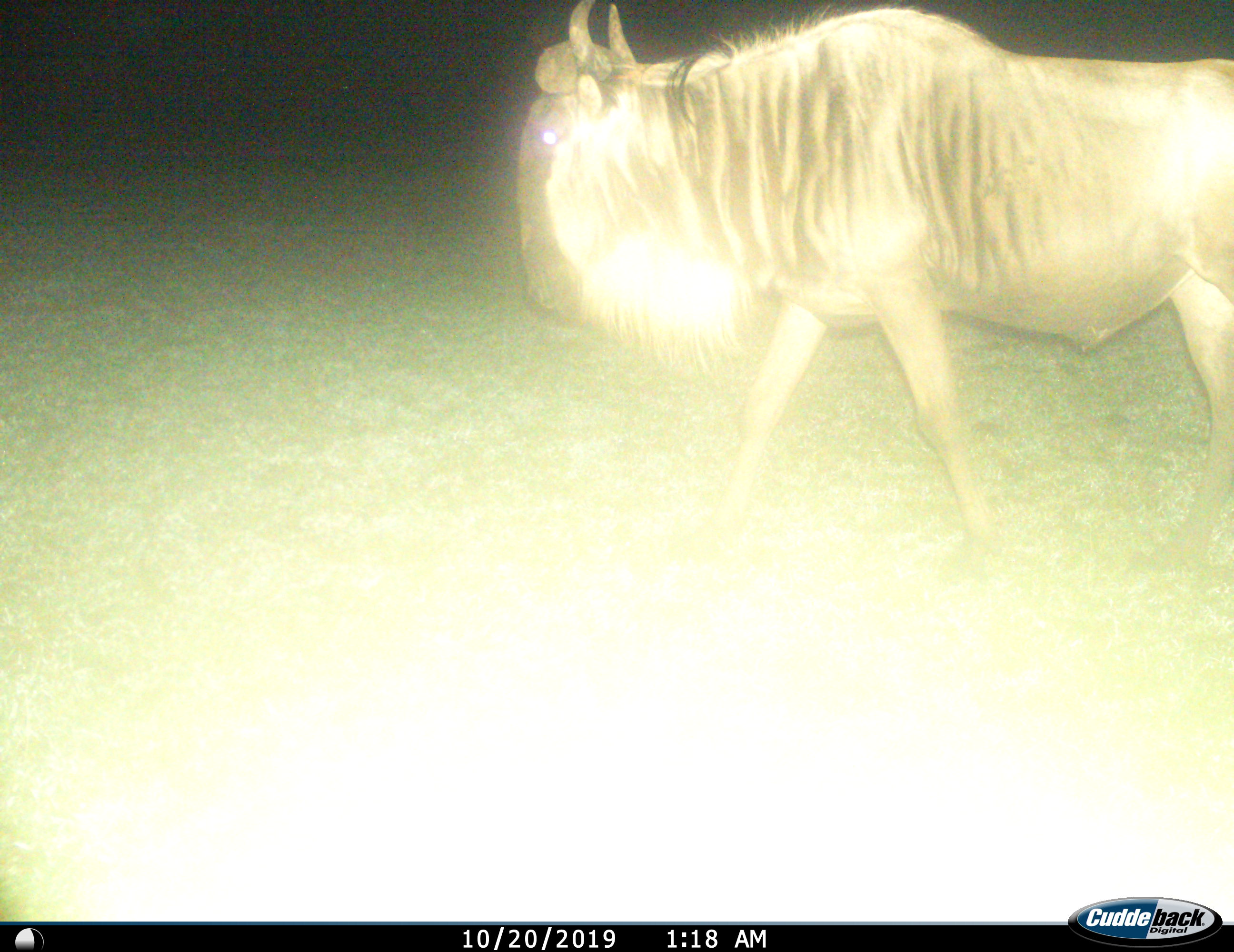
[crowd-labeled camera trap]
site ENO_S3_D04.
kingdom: Animalia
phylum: Chordata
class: Mammalia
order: Artiodactyla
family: Bovidae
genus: Connochaetes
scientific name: Connochaetes taurinus taurinus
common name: blue wildebeest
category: wildebeestblue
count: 1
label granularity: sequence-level